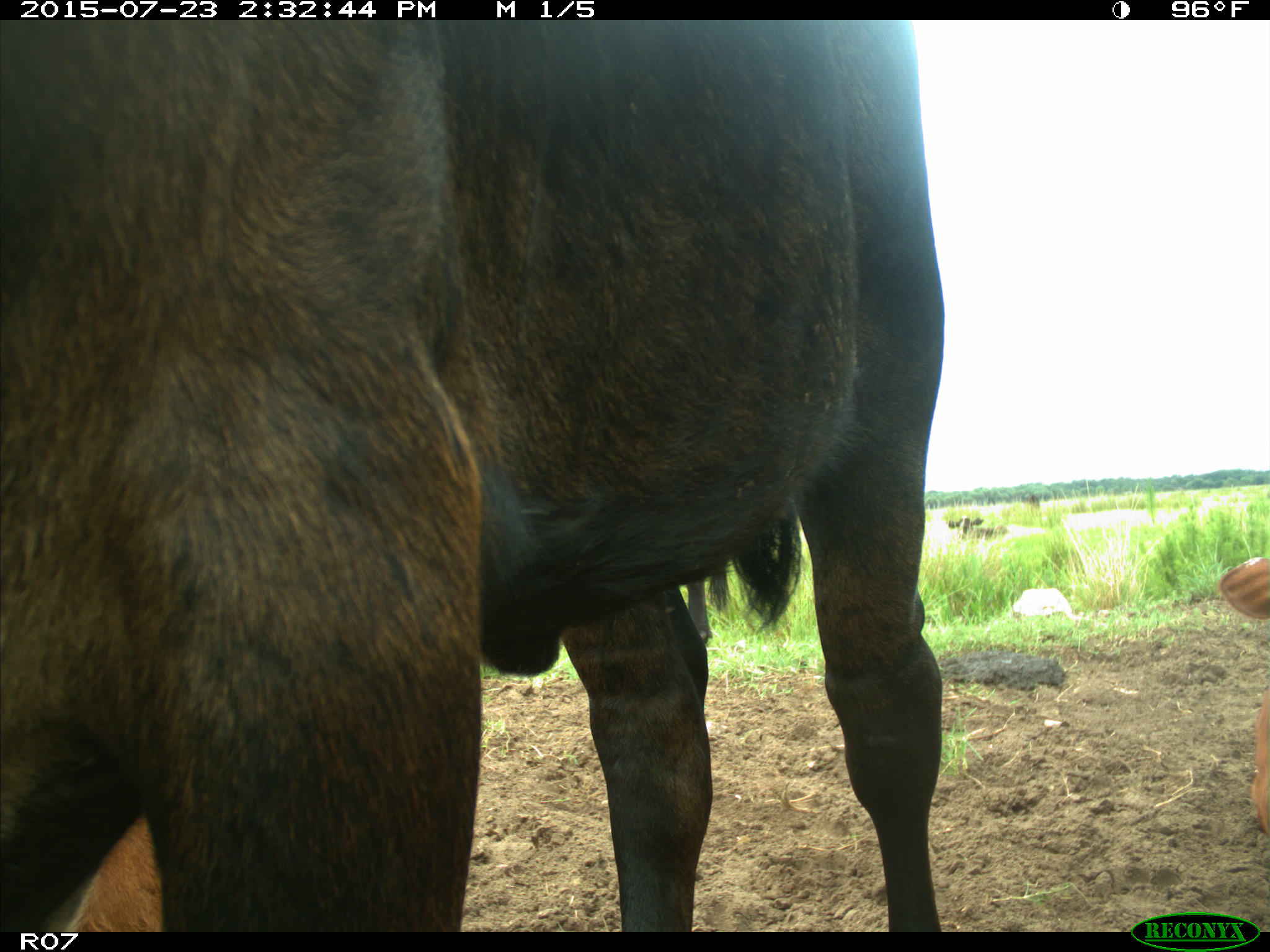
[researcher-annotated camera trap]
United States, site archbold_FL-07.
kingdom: Animalia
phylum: Chordata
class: Mammalia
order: Artiodactyla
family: Bovidae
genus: Bos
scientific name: Bos taurus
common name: domestic cow